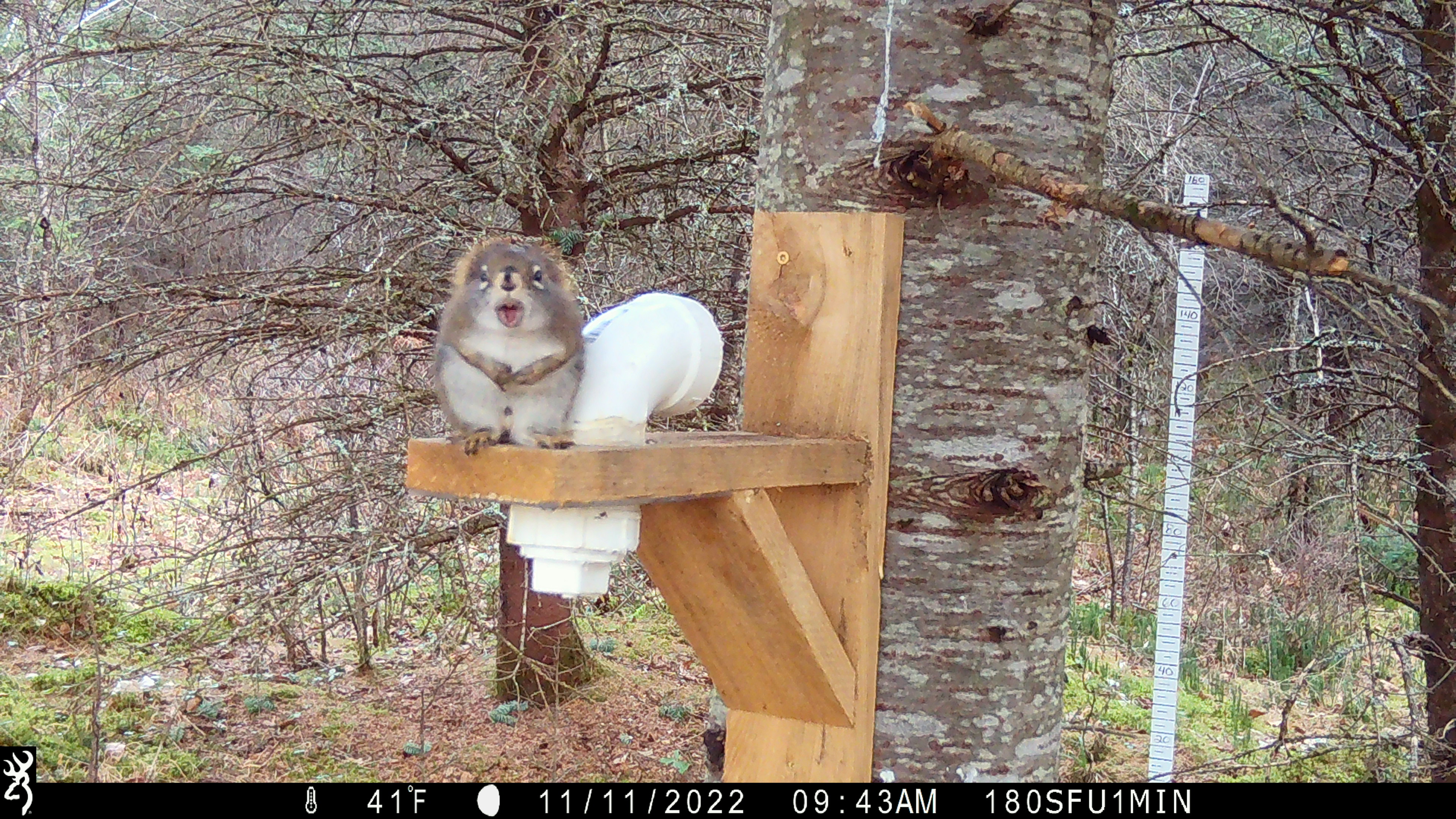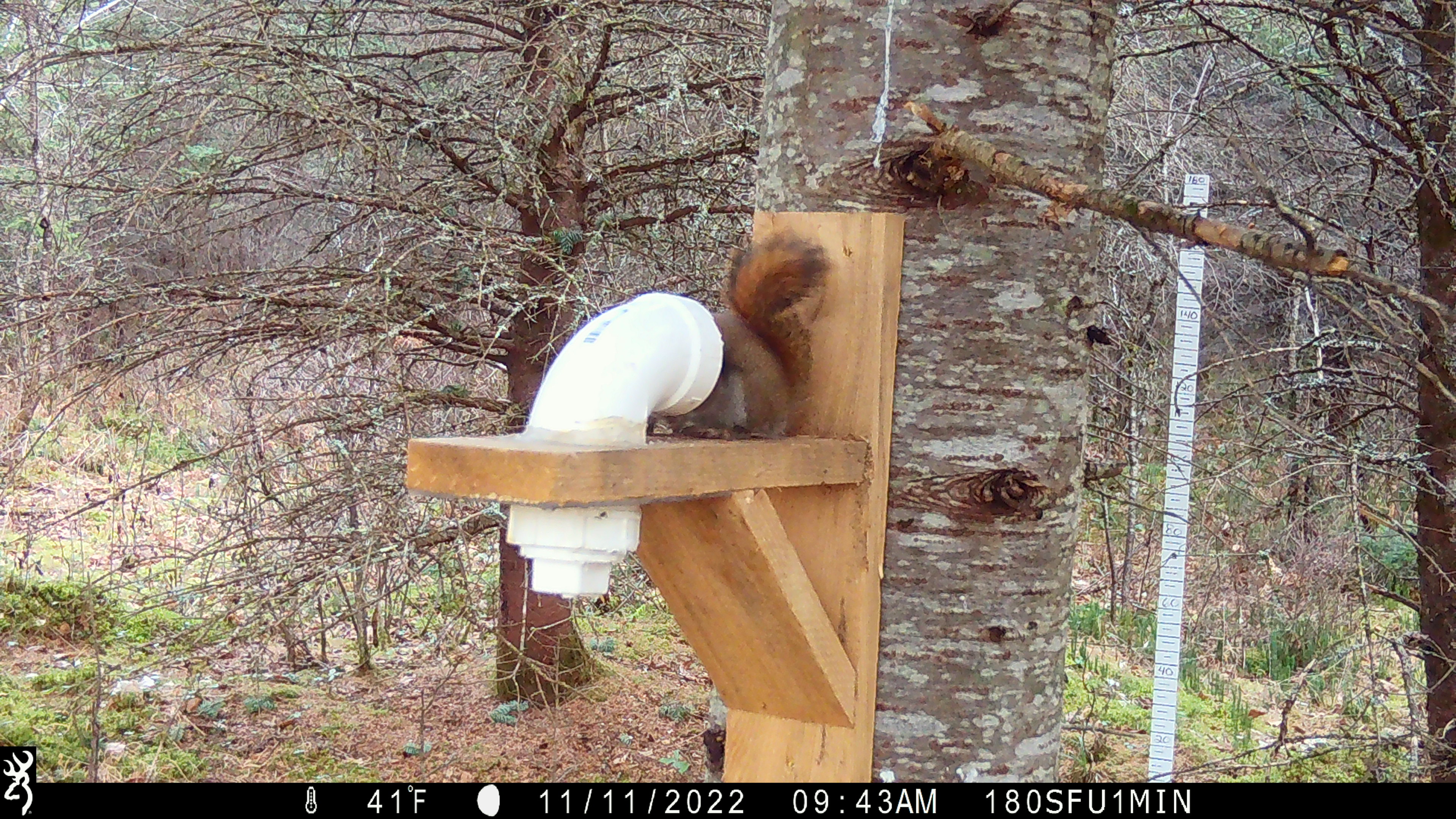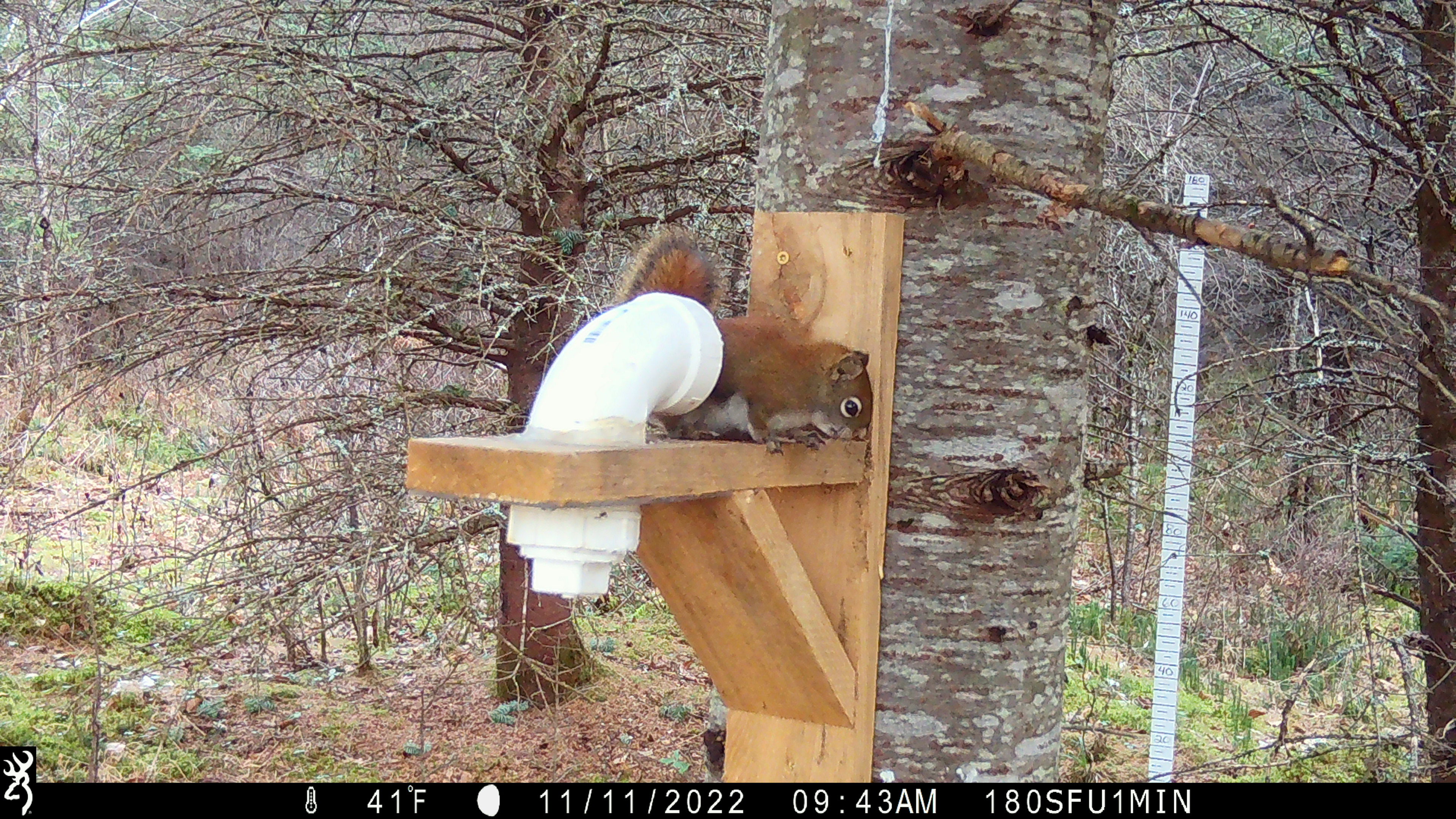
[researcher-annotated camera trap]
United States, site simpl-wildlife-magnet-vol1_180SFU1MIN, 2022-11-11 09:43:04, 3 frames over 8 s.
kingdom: Animalia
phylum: Chordata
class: Mammalia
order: Rodentia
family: Sciuridae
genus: Tamiasciurus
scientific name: Tamiasciurus hudsonicus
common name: red squirrel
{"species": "red squirrel (Tamiasciurus hudsonicus)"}